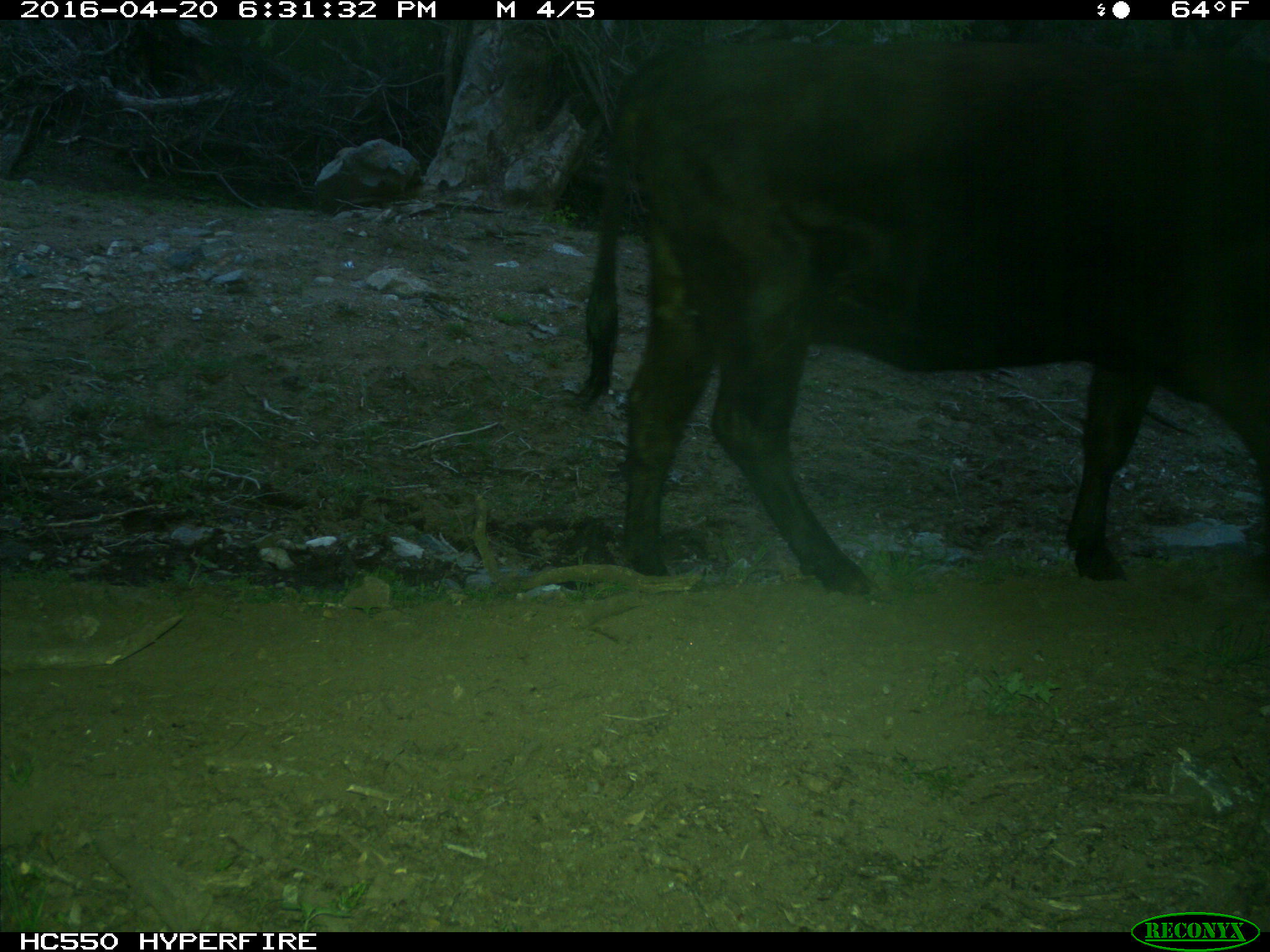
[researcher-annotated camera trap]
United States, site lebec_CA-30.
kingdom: Animalia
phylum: Chordata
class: Mammalia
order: Artiodactyla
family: Bovidae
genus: Bos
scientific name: Bos taurus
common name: domestic cow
Bos taurus (domestic cow).